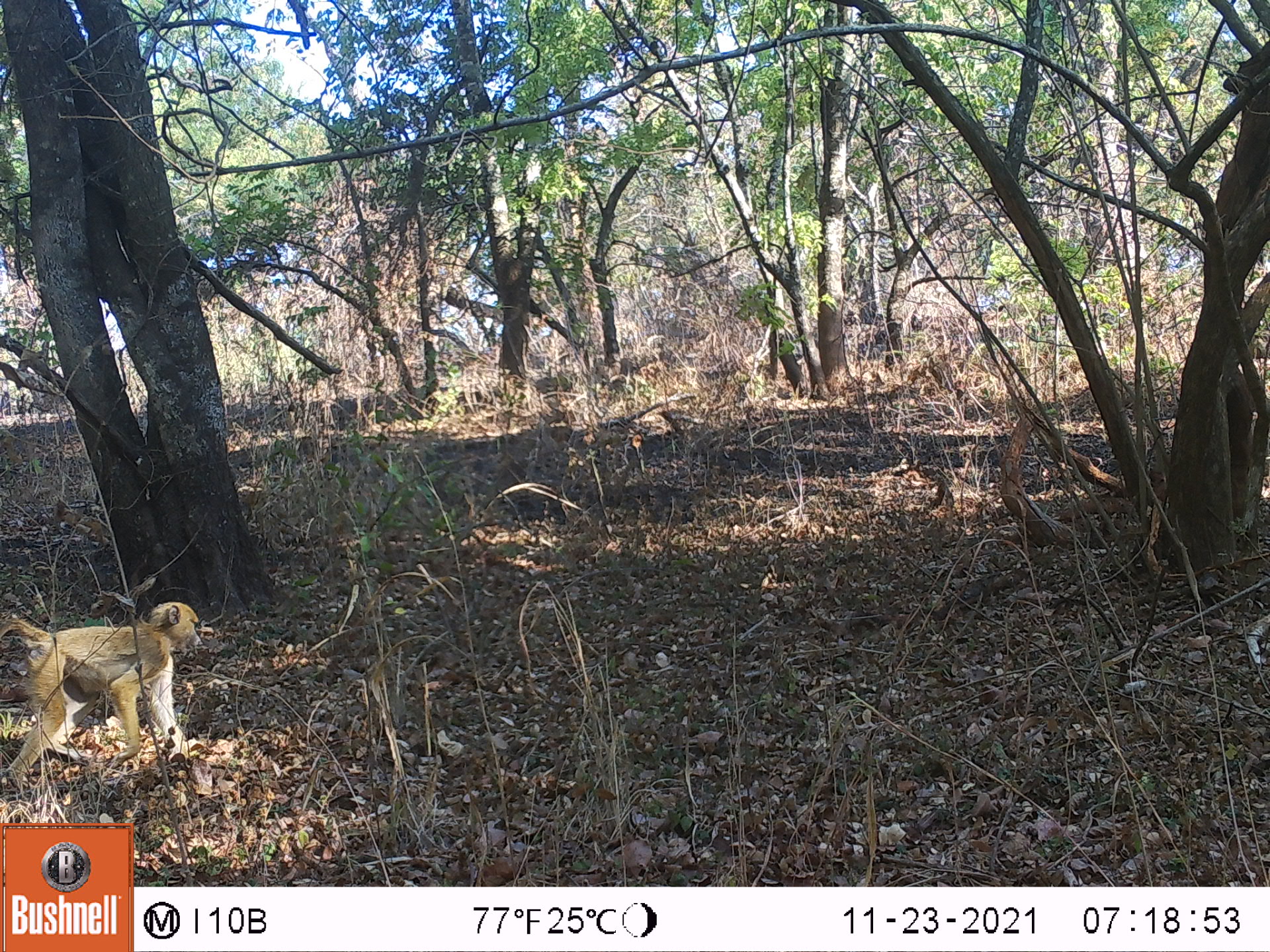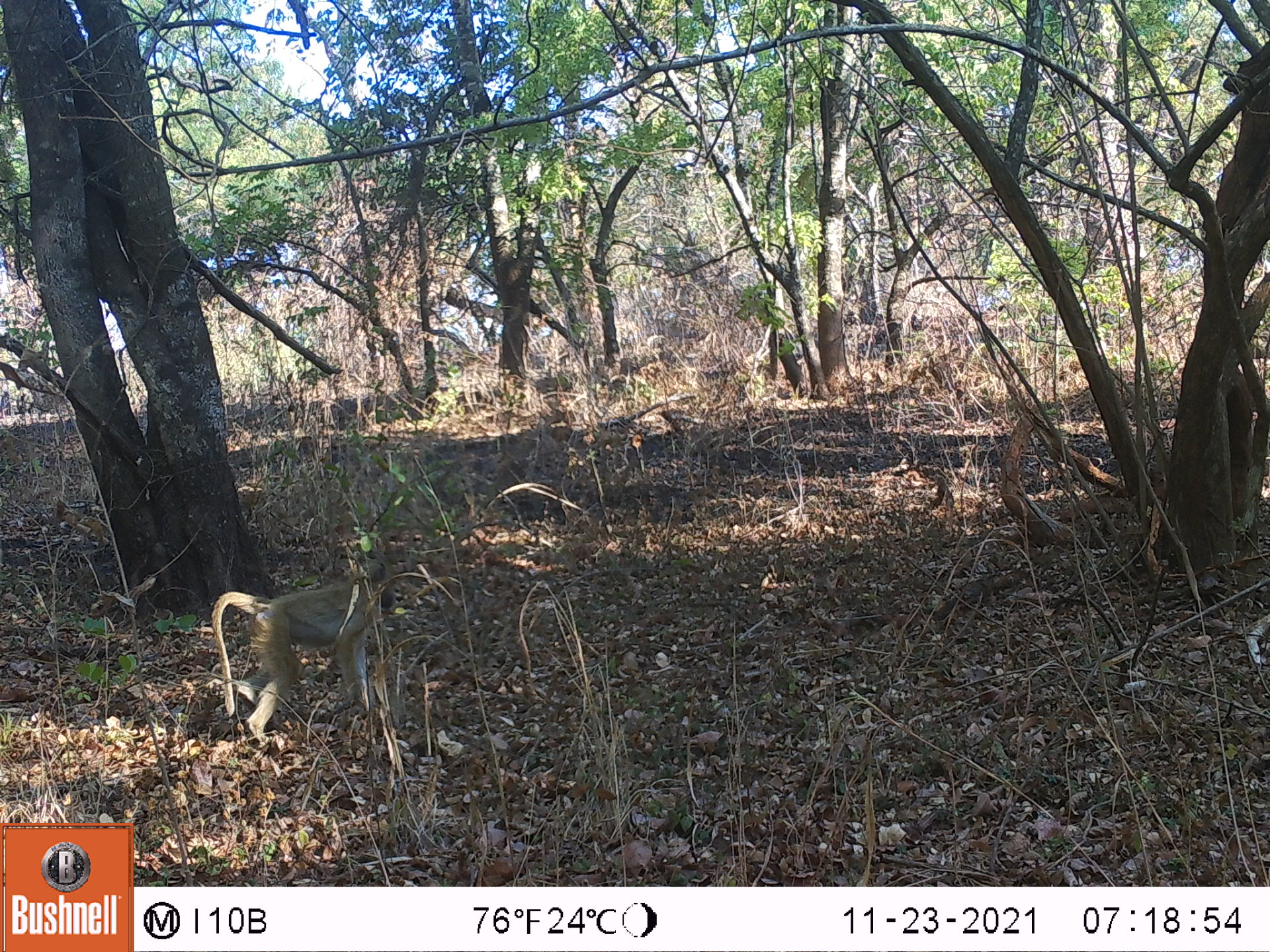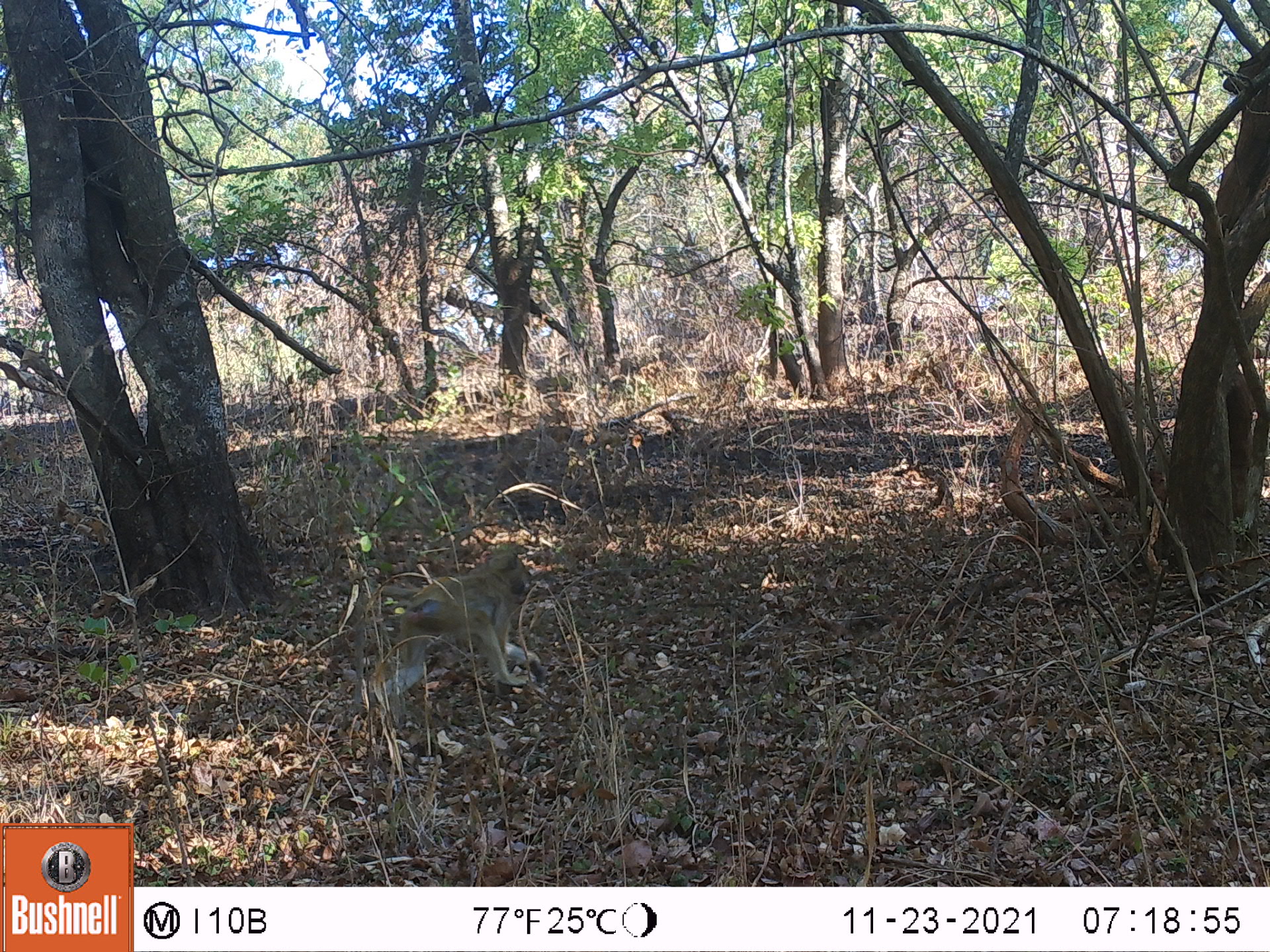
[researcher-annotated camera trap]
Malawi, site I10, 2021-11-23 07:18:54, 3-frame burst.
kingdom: Animalia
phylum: Chordata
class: Mammalia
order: Primates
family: Cercopithecidae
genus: Papio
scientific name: Papio cynocephalus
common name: yellow baboon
Yellow baboon (Papio cynocephalus), count 1.